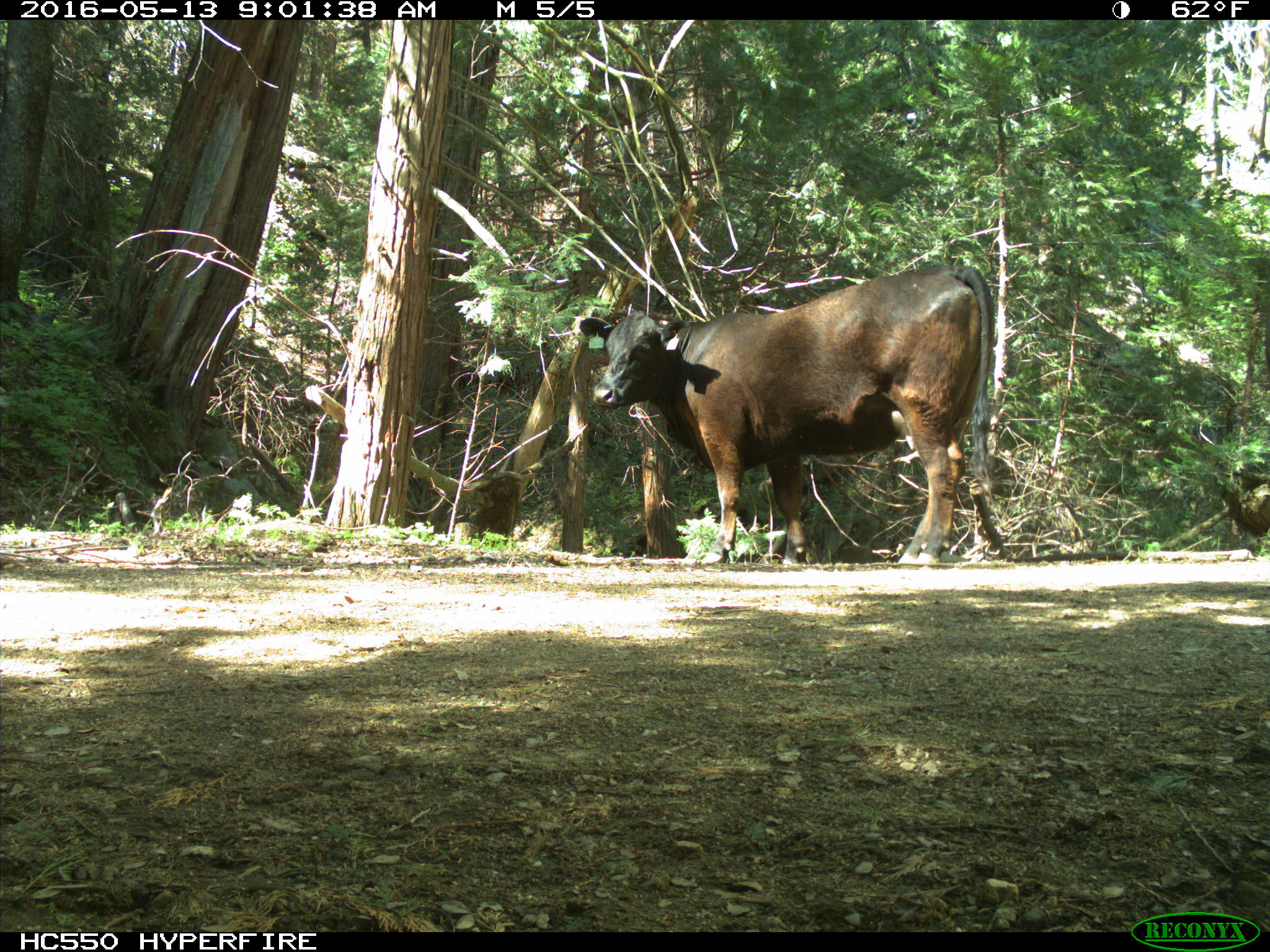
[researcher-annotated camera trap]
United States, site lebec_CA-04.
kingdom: Animalia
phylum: Chordata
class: Mammalia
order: Artiodactyla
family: Bovidae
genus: Bos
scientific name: Bos taurus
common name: domestic cow